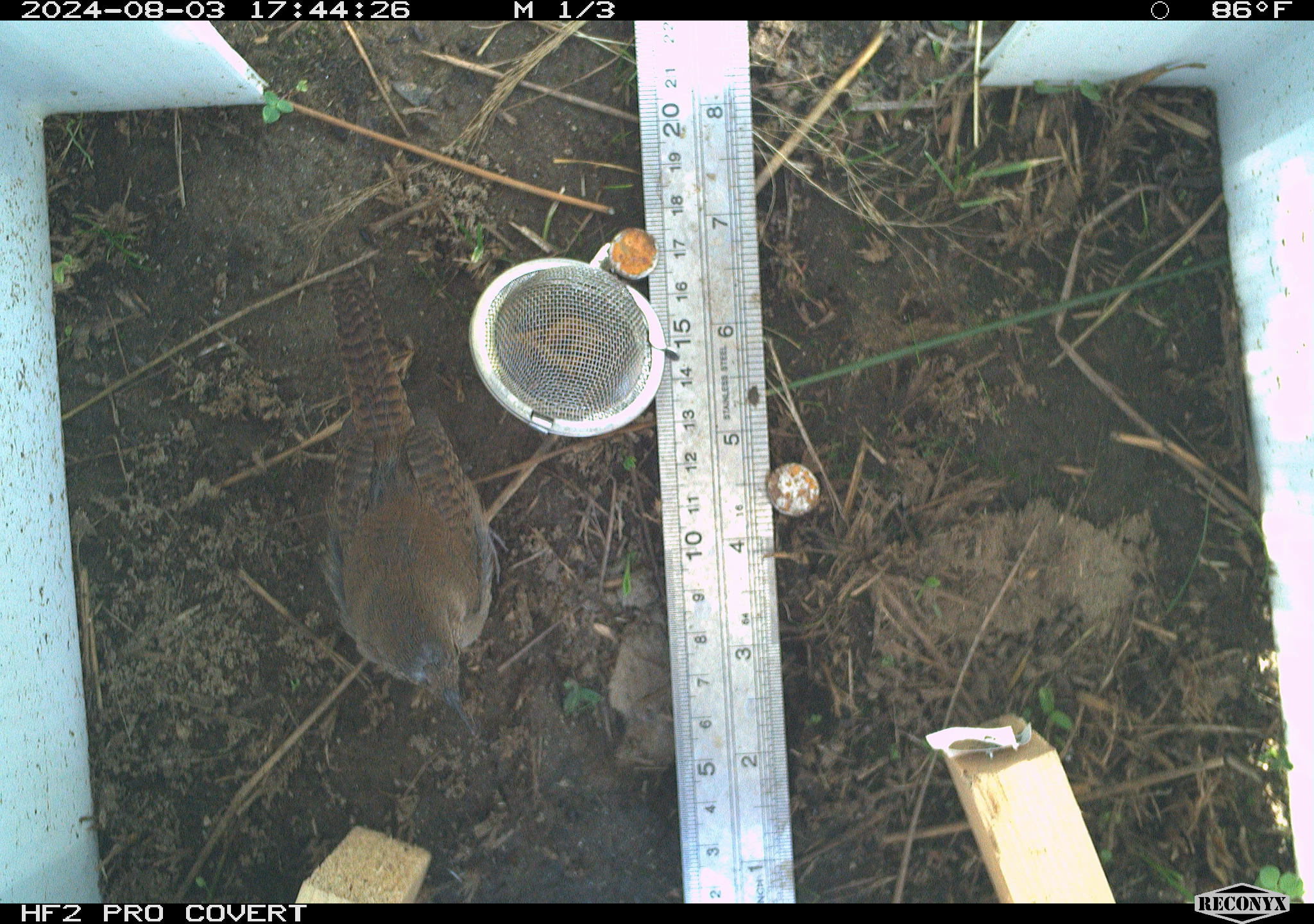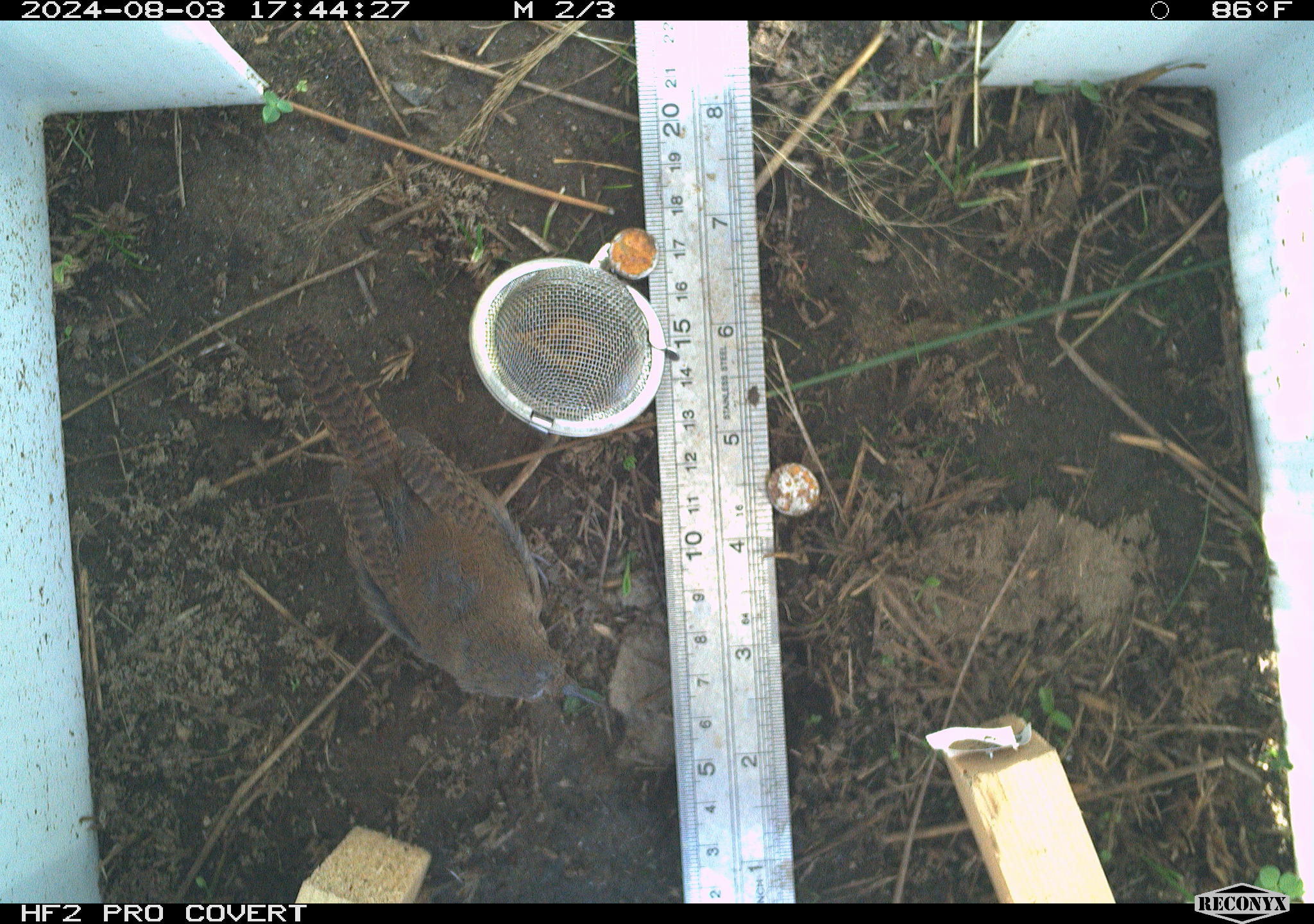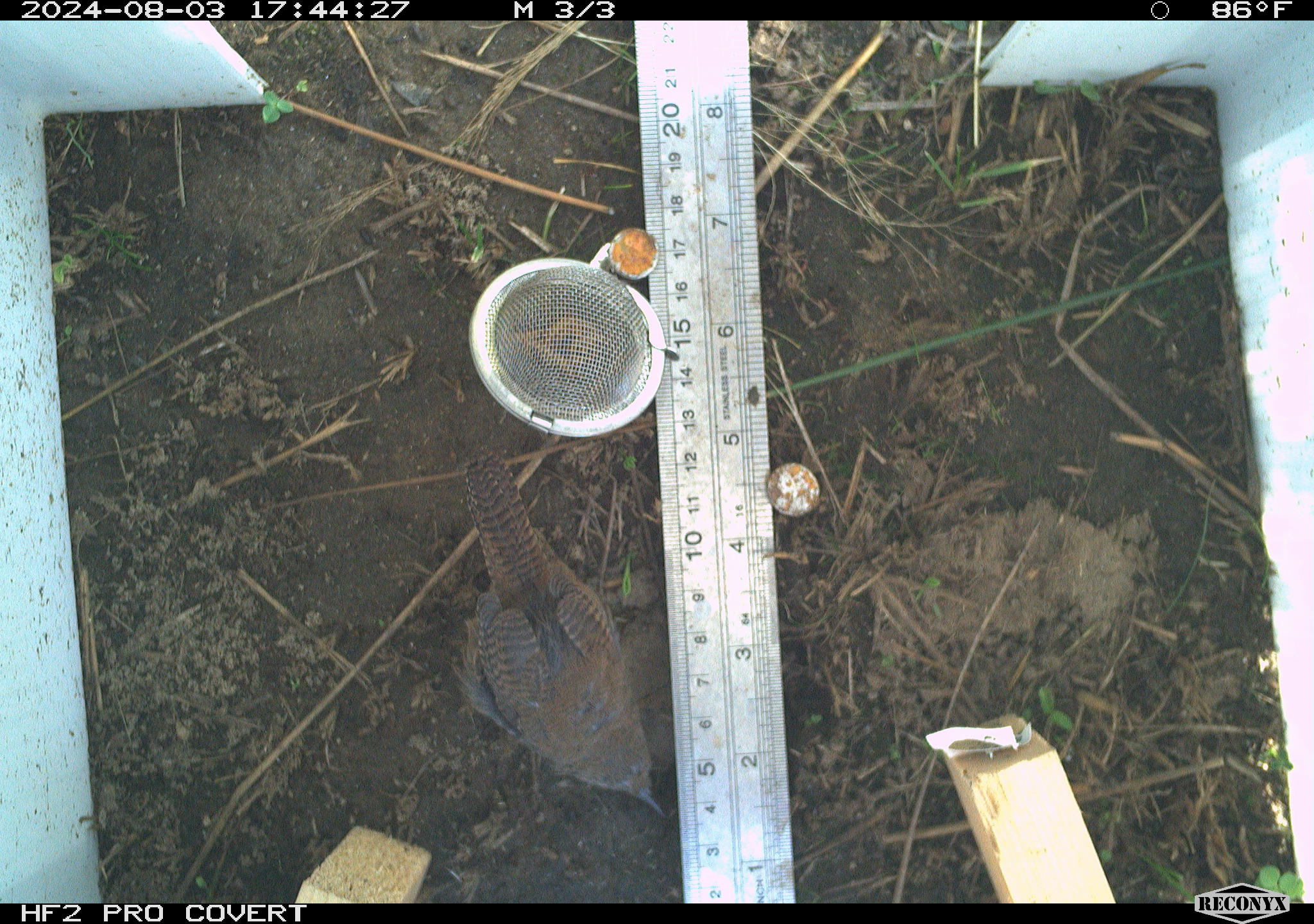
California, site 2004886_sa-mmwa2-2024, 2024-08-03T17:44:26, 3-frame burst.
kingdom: Animalia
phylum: Chordata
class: Aves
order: Passeriformes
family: Troglodytidae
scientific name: Troglodytidae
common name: wren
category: troglodytidae family